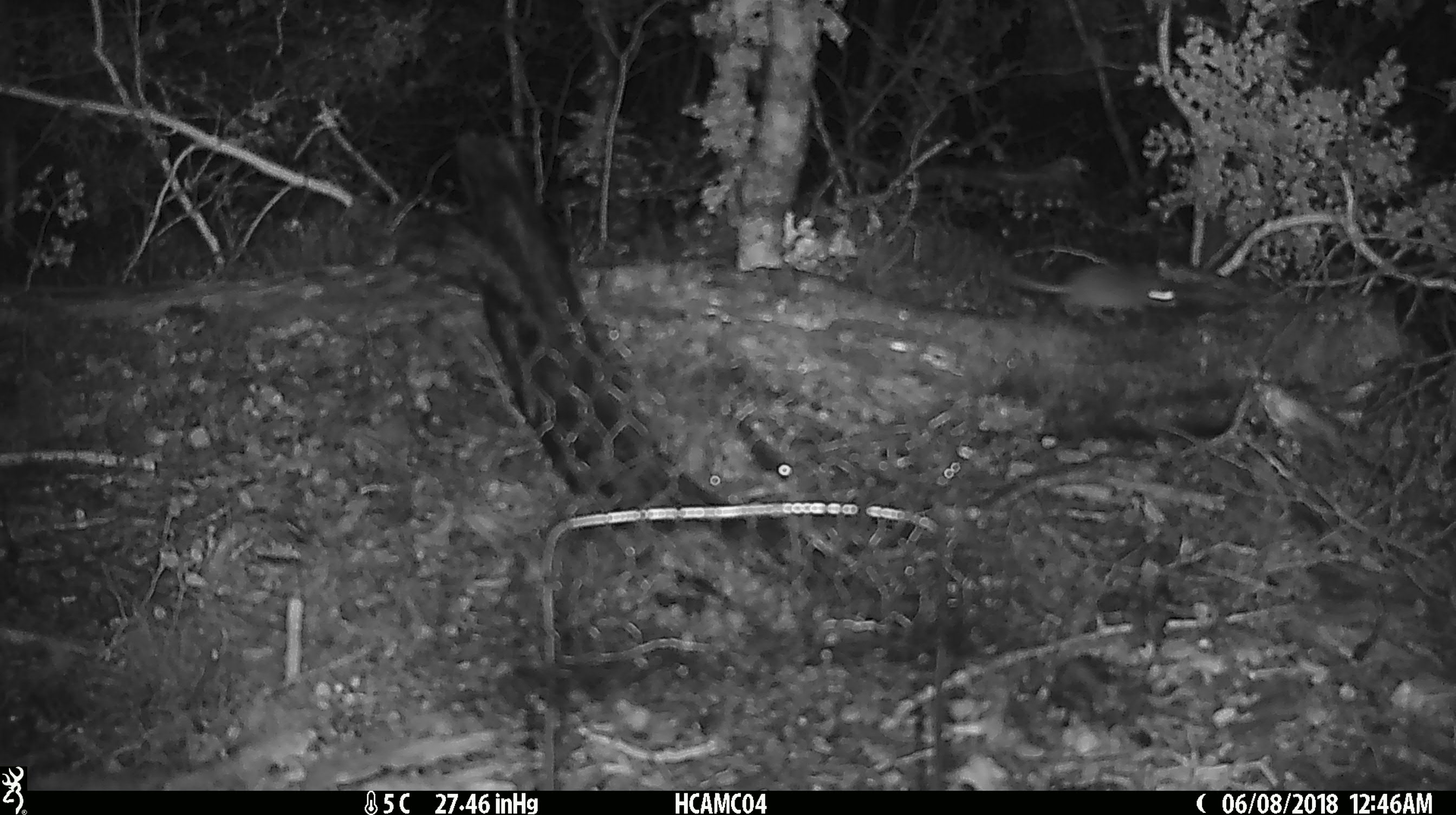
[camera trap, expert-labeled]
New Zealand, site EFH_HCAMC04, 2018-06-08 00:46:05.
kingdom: Animalia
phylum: Chordata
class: Mammalia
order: Rodentia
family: Muridae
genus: Mus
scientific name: Mus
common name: mouse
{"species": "mouse (Mus)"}